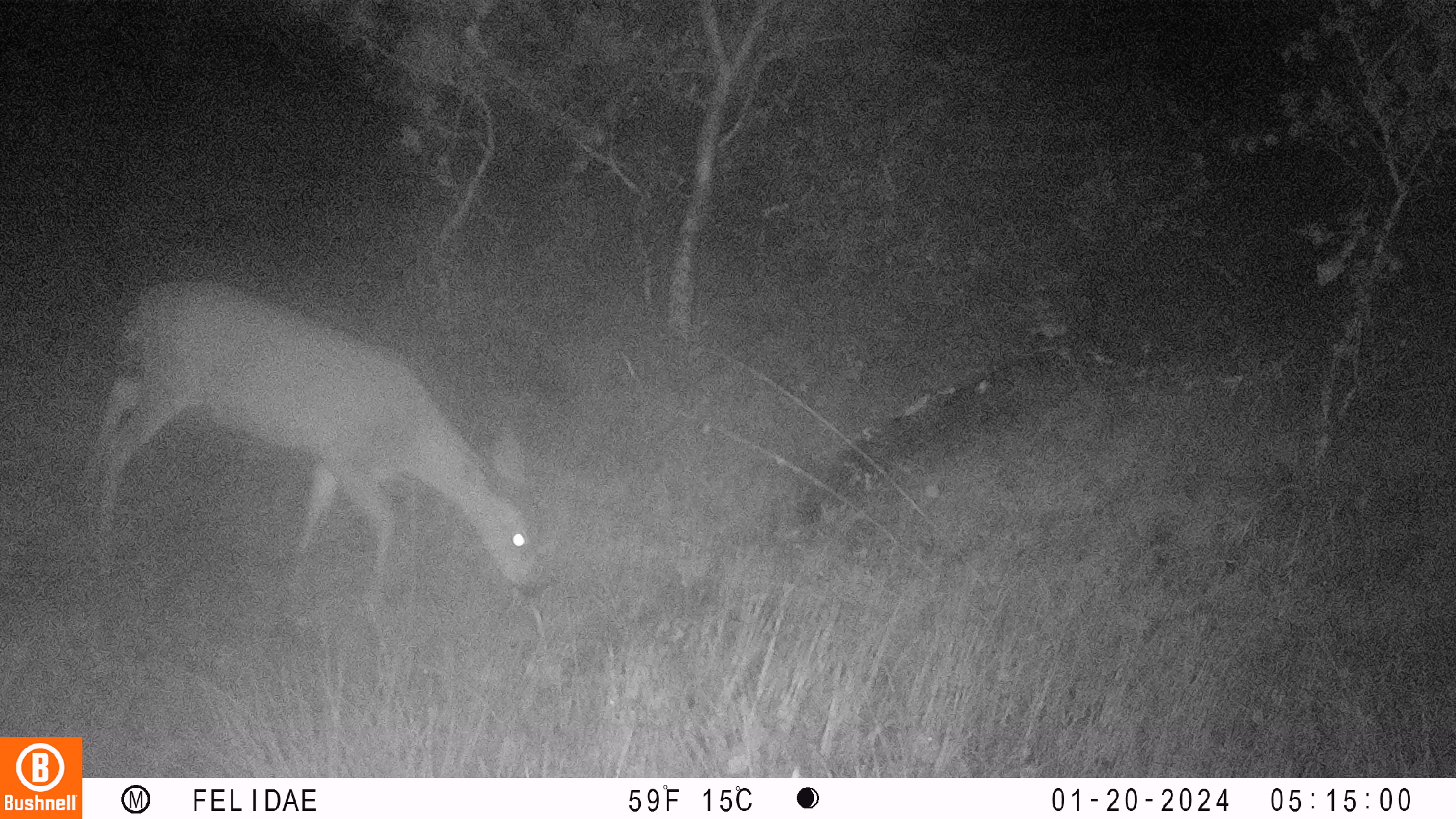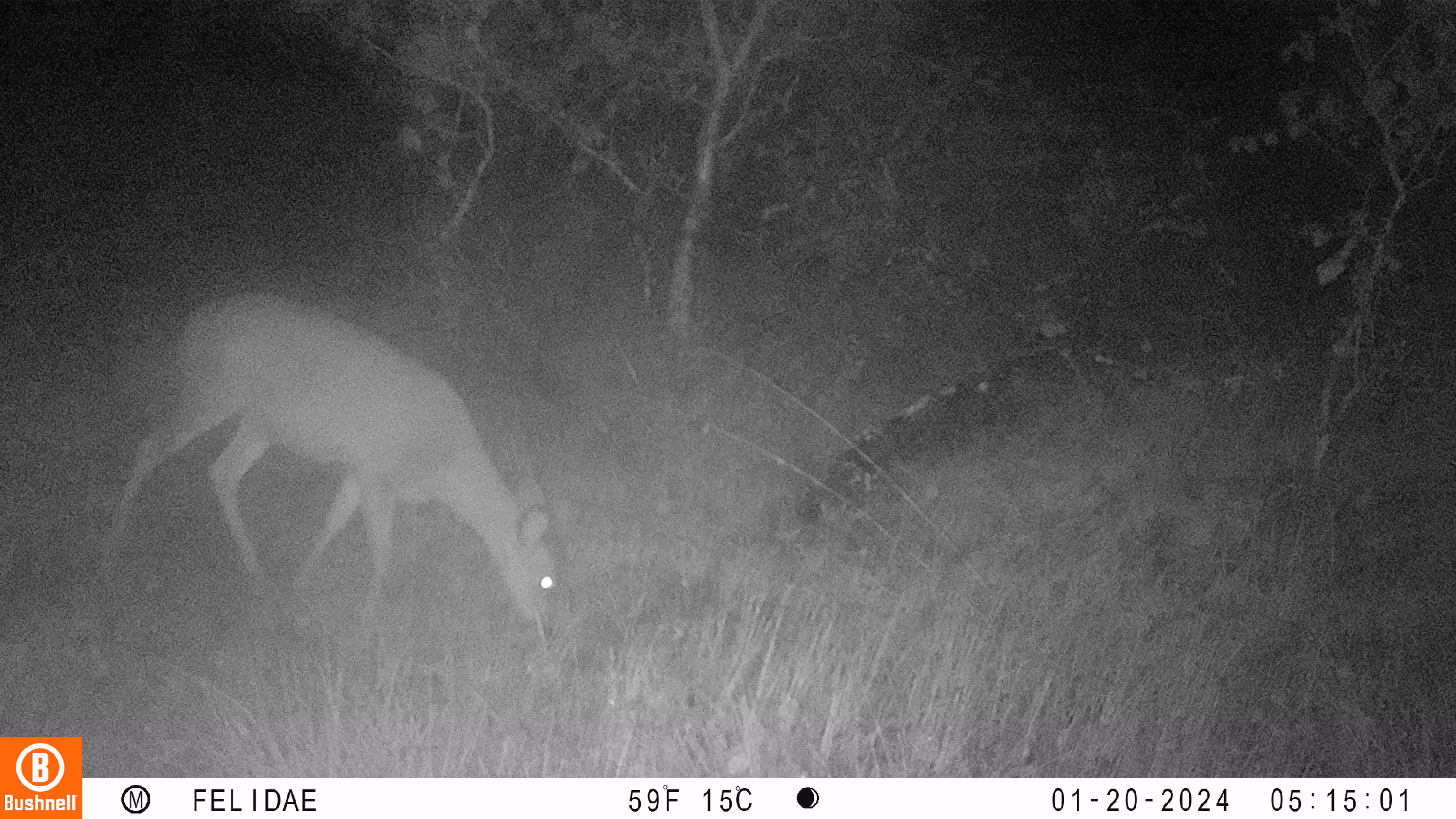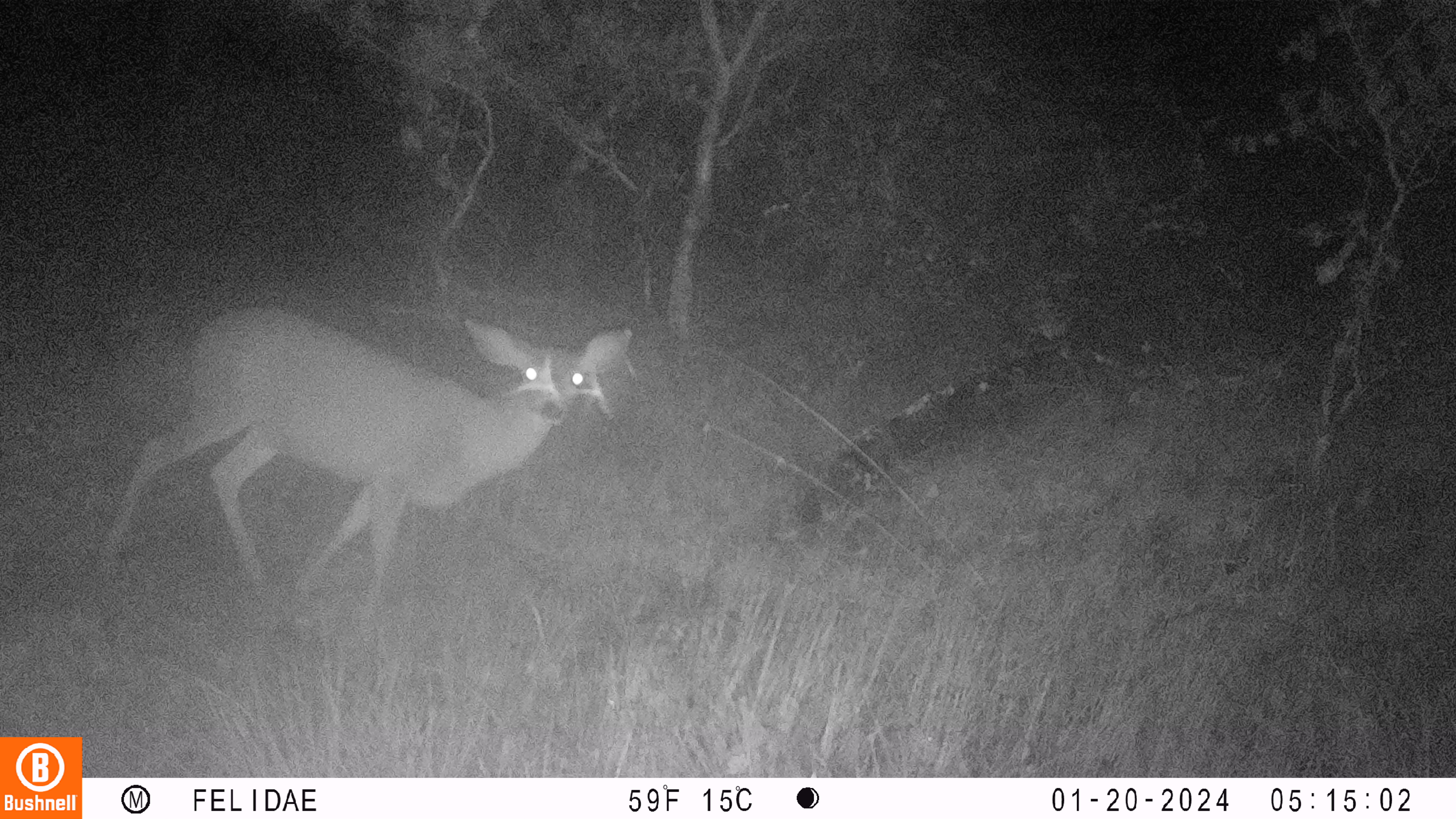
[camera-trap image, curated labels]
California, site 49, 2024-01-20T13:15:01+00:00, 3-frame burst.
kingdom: Animalia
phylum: Chordata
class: Mammalia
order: Artiodactyla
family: Cervidae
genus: Odocoileus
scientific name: Odocoileus hemionus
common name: mule deer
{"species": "mule deer (Odocoileus hemionus)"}